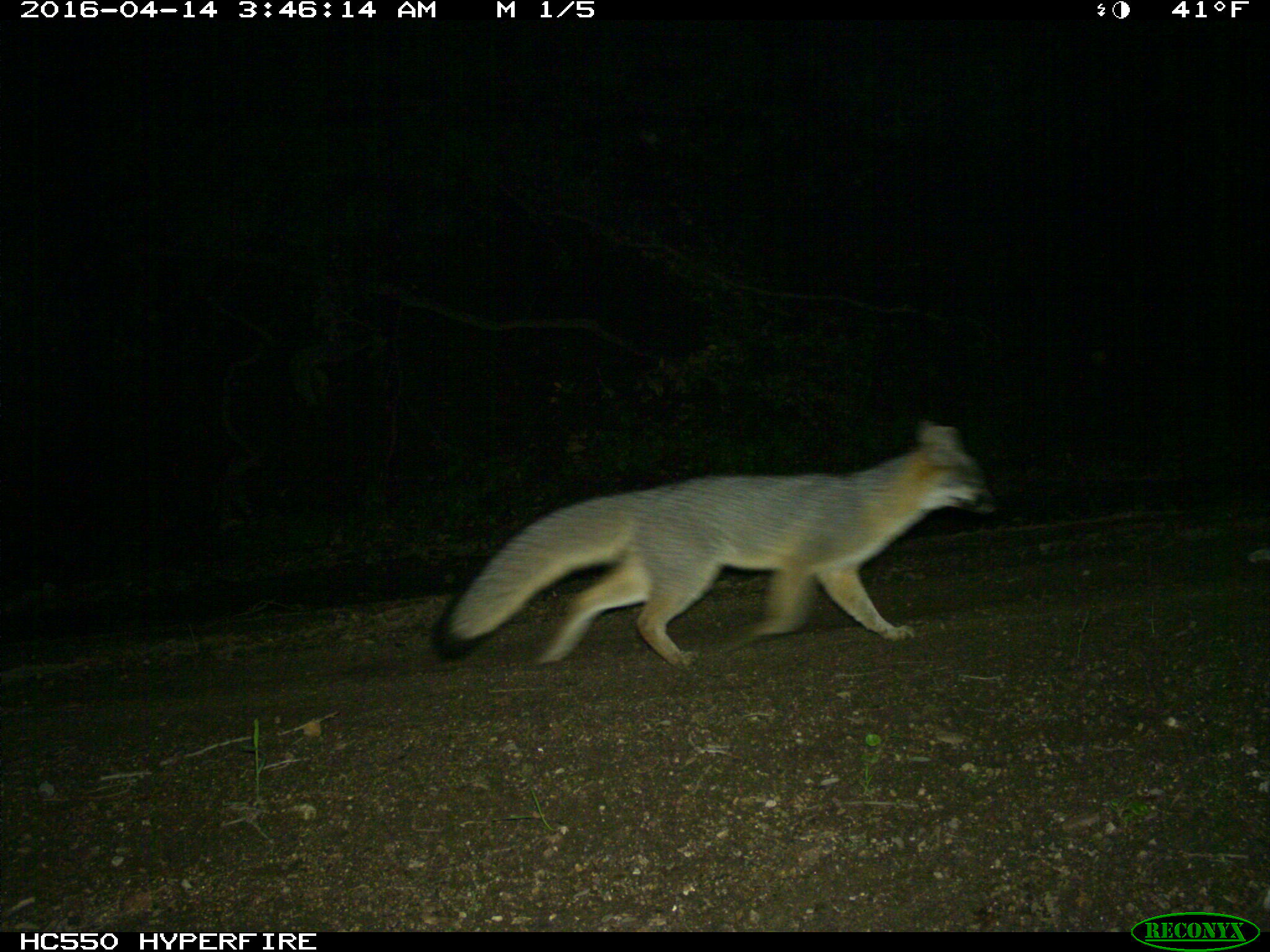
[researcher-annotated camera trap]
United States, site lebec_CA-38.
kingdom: Animalia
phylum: Chordata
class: Mammalia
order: Carnivora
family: Canidae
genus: Urocyon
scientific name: Urocyon cinereoargenteus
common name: gray fox